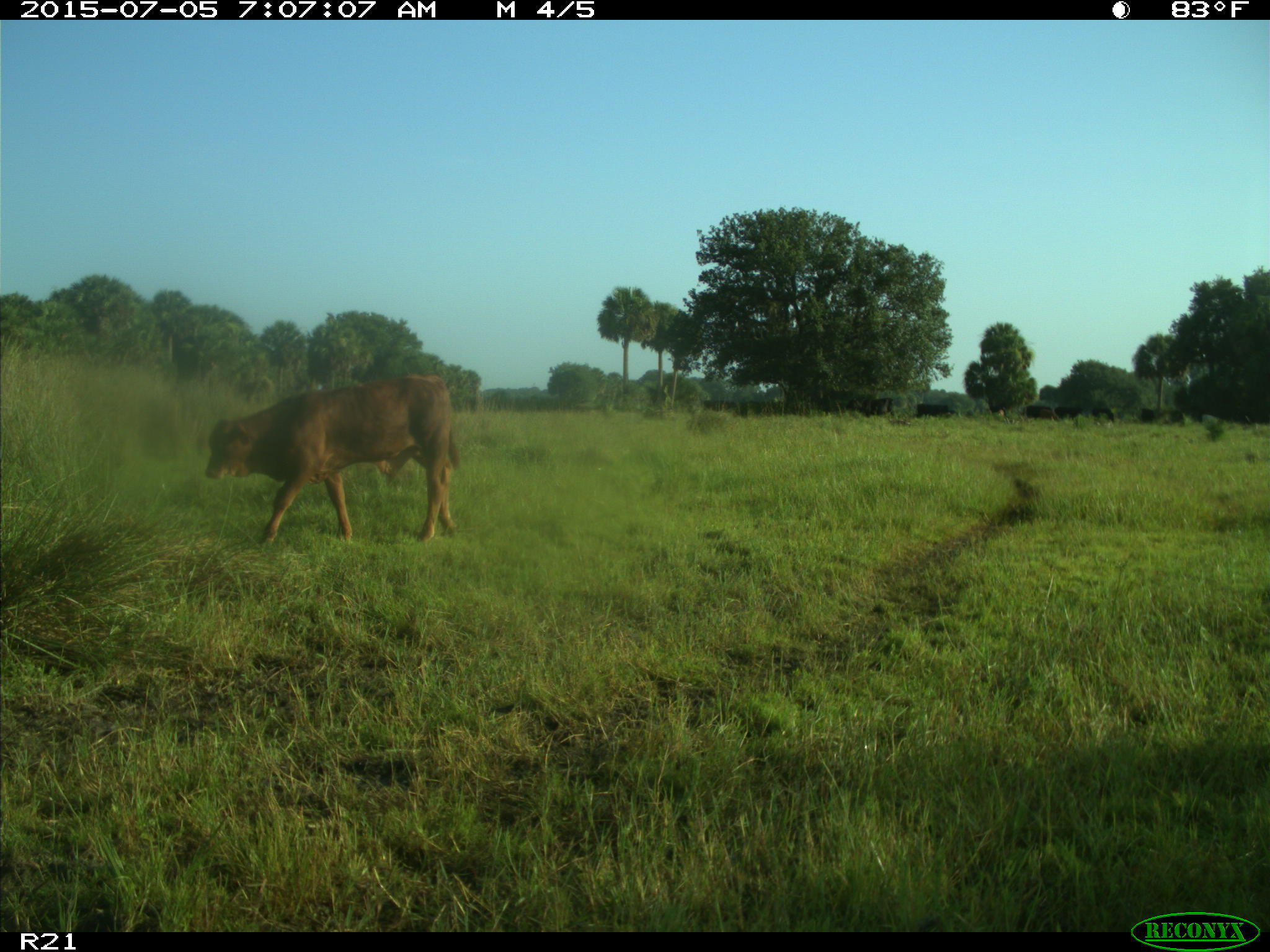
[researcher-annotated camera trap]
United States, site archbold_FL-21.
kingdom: Animalia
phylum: Chordata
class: Mammalia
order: Artiodactyla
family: Bovidae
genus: Bos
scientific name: Bos taurus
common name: domestic cow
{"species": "Bos taurus (domestic cow)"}